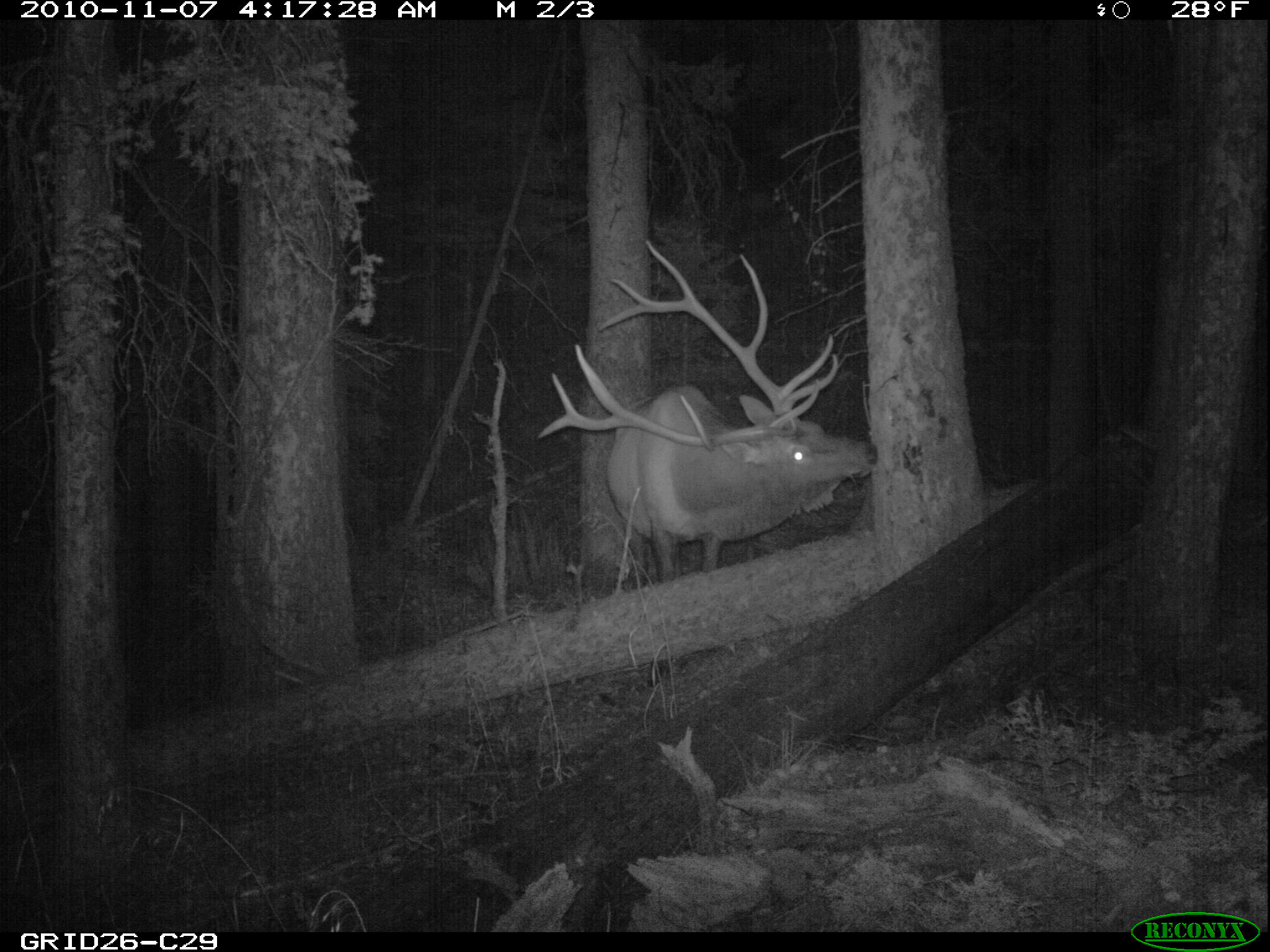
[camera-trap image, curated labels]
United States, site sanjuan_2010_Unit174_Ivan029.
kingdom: Animalia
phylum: Chordata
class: Mammalia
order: Artiodactyla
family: Cervidae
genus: Cervus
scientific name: Cervus elaphus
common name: red deer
Cervus elaphus (red deer).